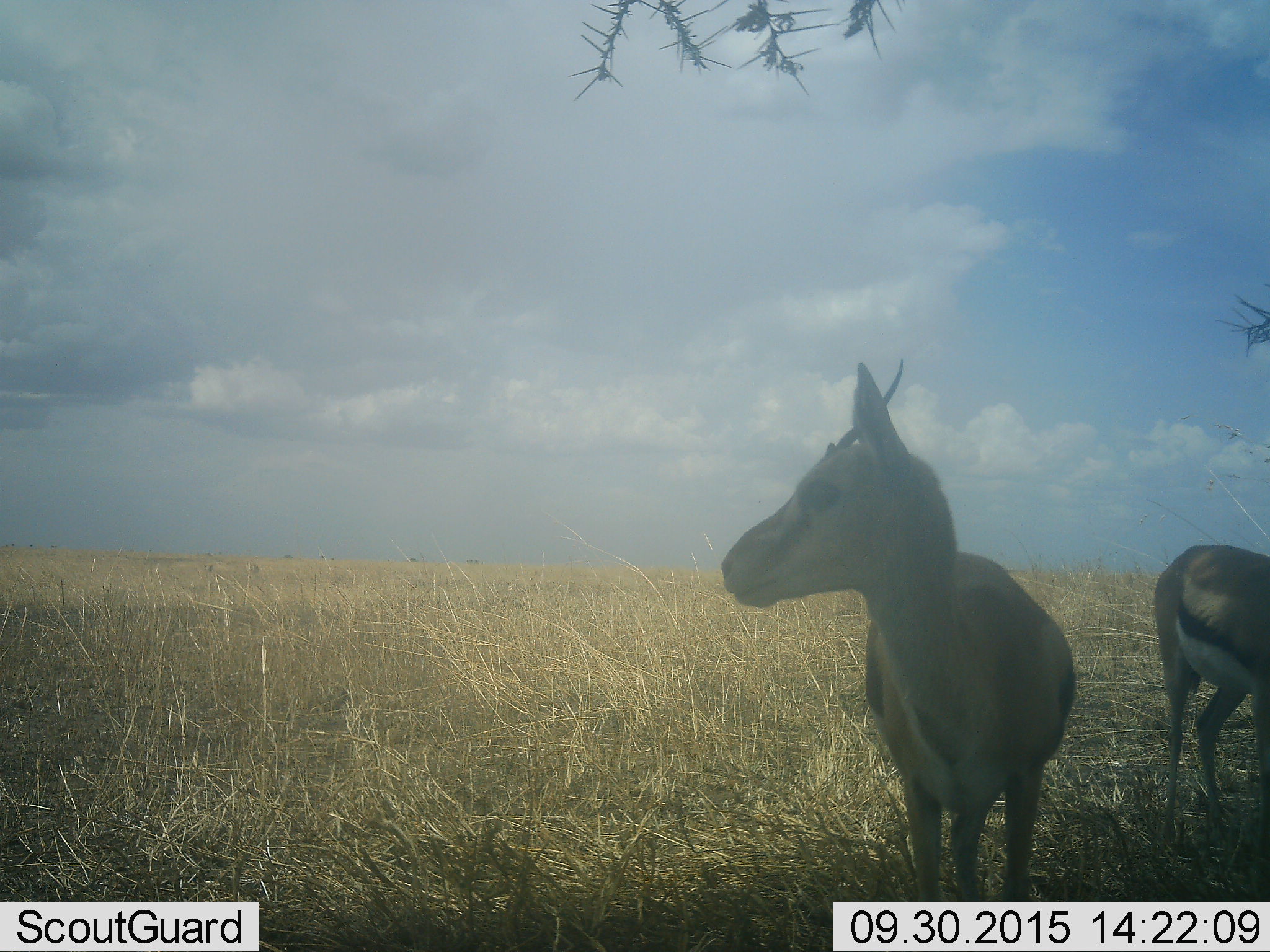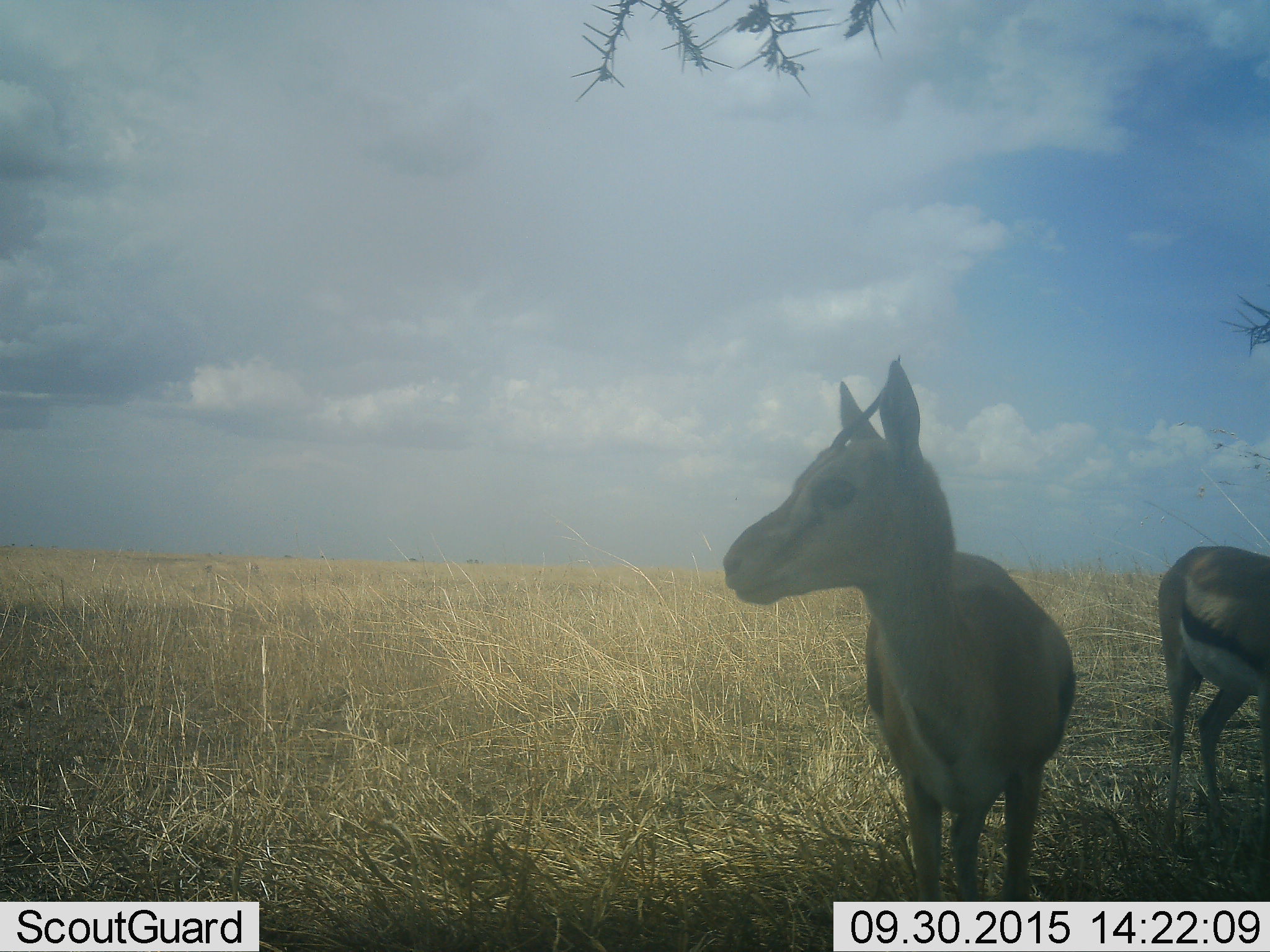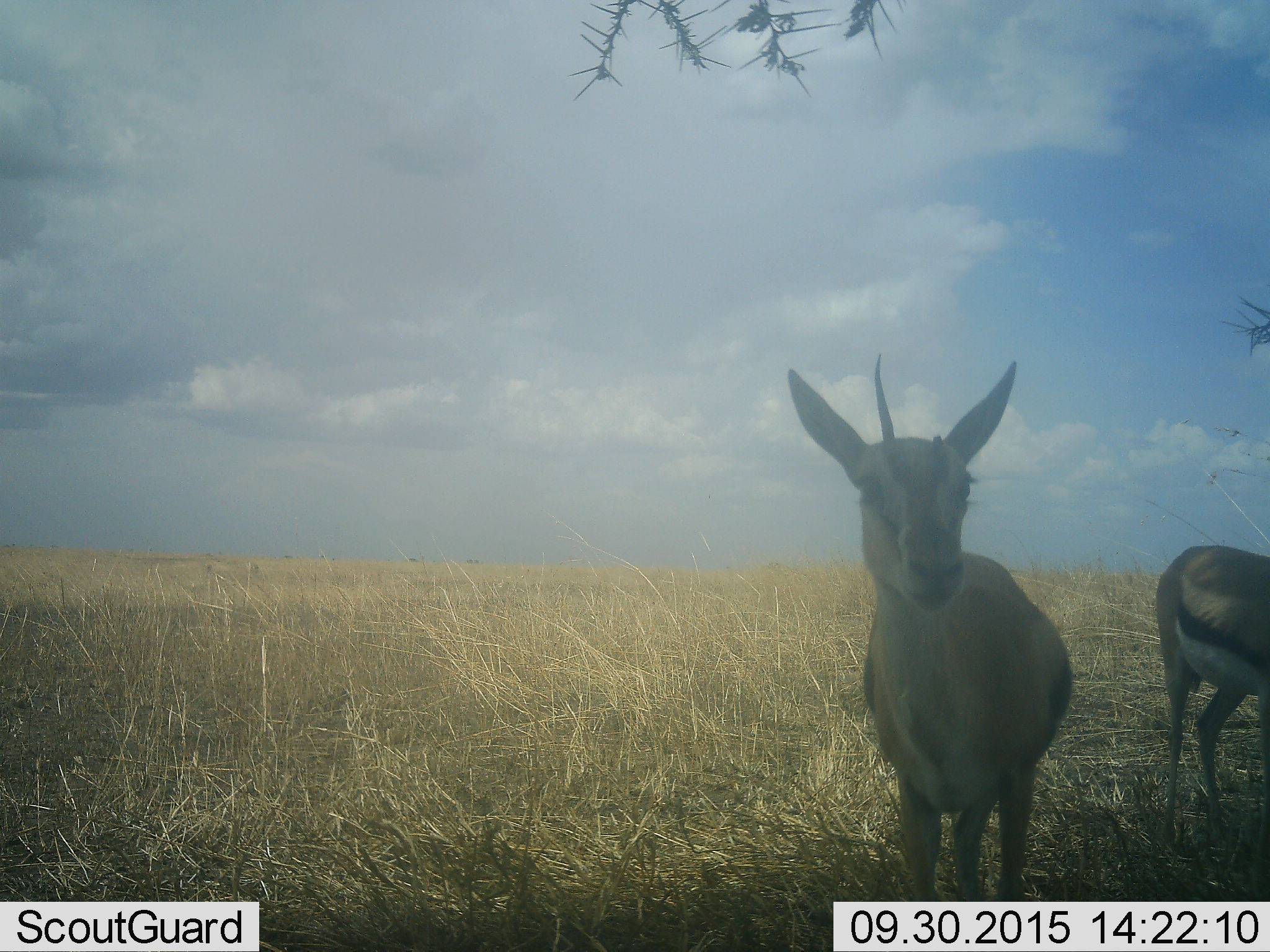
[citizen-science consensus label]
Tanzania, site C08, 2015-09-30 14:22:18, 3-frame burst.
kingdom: Animalia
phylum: Chordata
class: Mammalia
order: Artiodactyla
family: Bovidae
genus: Eudorcas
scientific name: Eudorcas thomsonii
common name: thomson's gazelle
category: gazellethomsons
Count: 2.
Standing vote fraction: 93%.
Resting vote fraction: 7%.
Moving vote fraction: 7%.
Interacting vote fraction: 0%.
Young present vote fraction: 7%.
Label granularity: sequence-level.